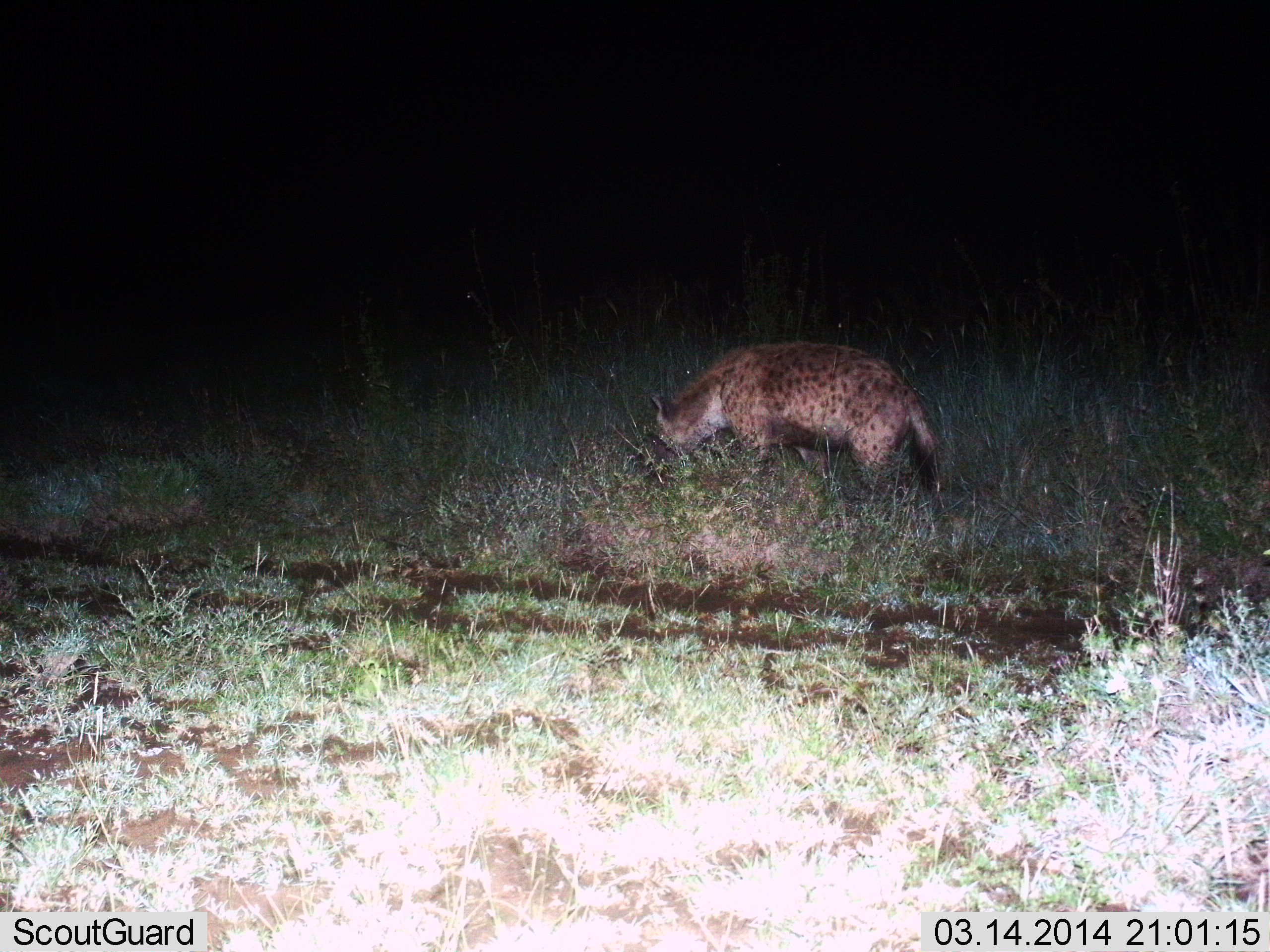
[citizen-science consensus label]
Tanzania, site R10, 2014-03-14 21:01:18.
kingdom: Animalia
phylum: Chordata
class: Mammalia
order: Carnivora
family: Hyaenidae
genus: Crocuta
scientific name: Crocuta crocuta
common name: spotted hyena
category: hyenaspotted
Hyenaspotted (spotted hyena) (Crocuta crocuta), count 1. Behavior (volunteer vote fractions): standing 40%, resting 0%, moving 30%, interacting 0%. Young present (vote fraction): 0%. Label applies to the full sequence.